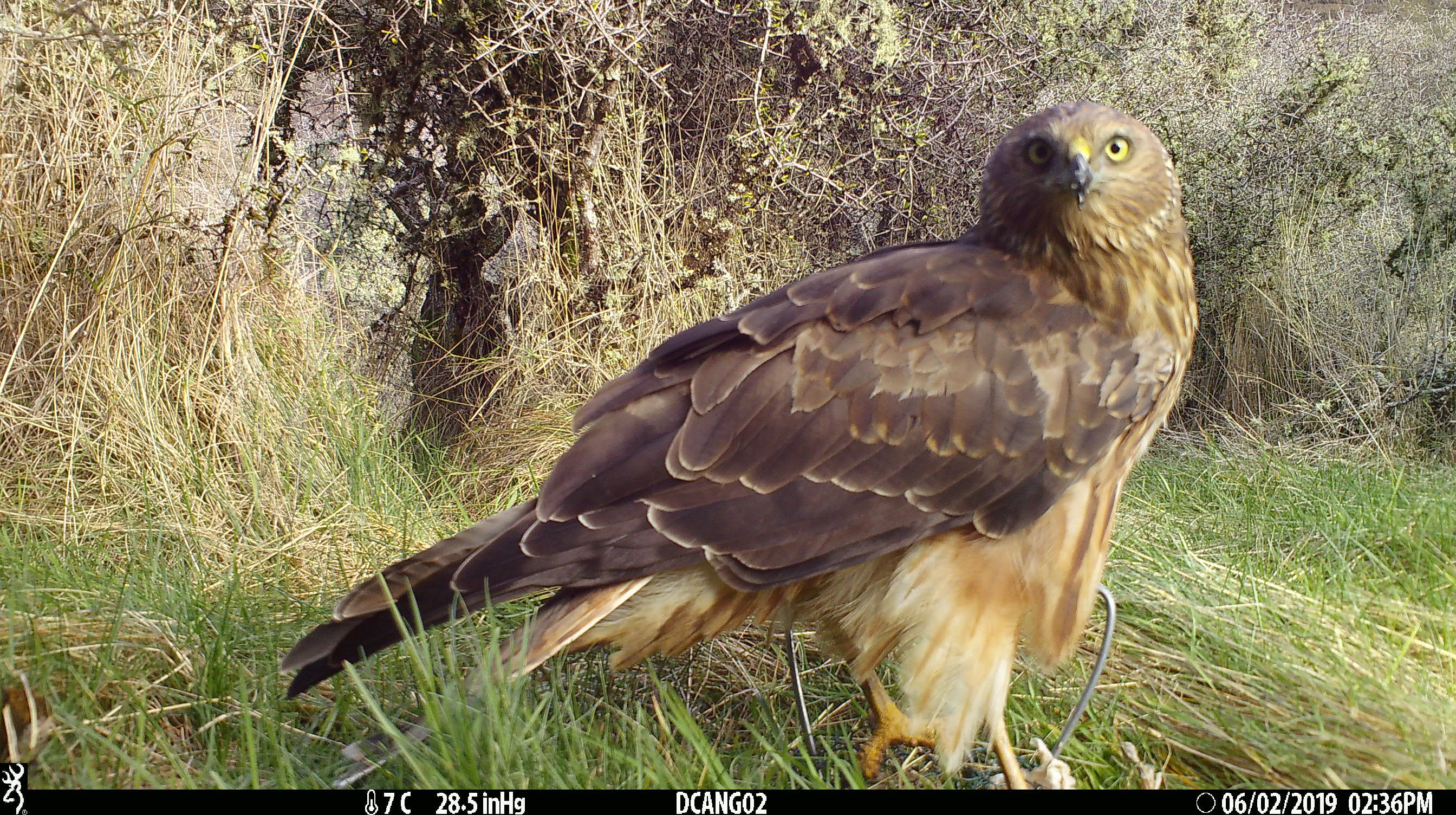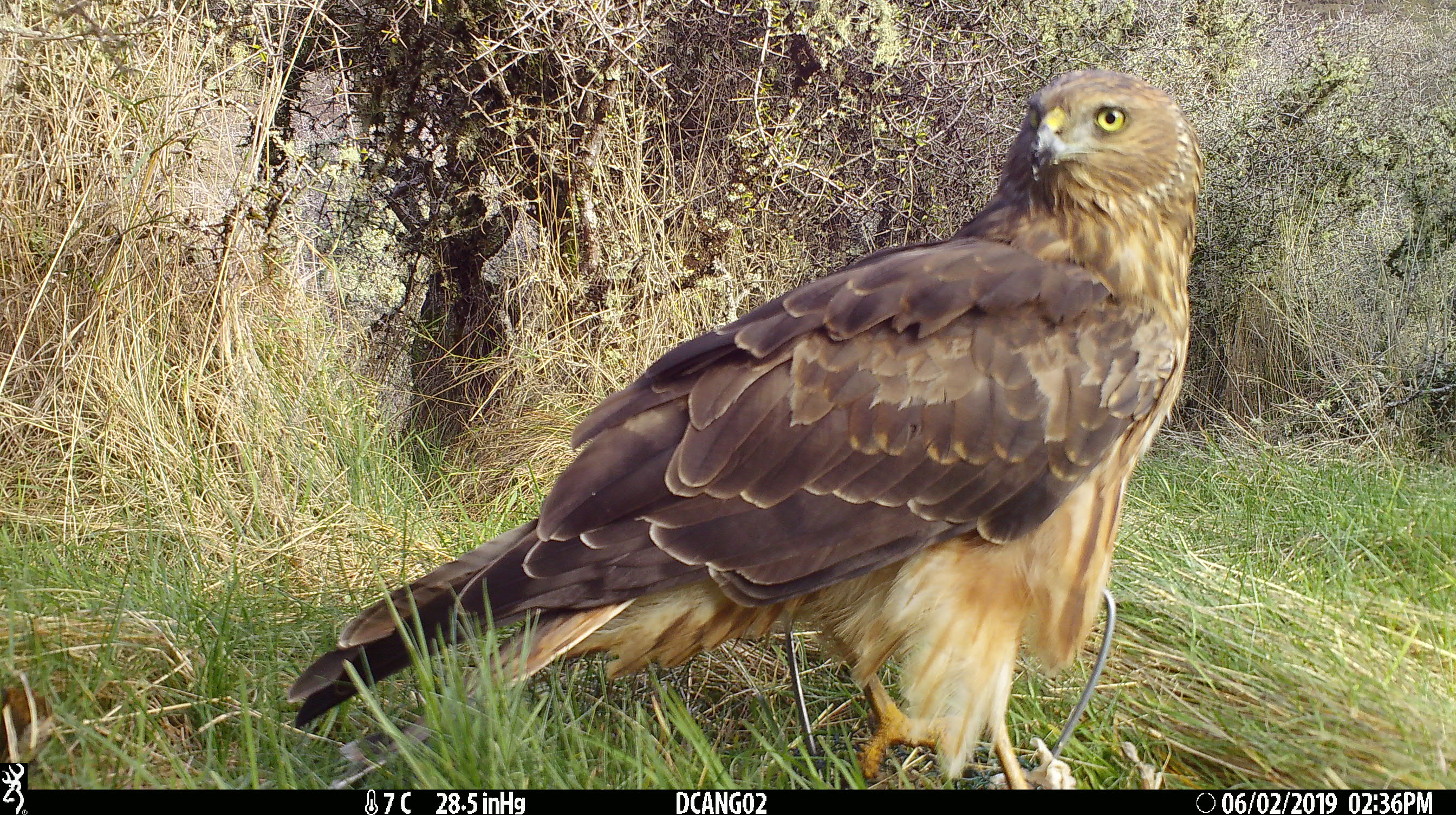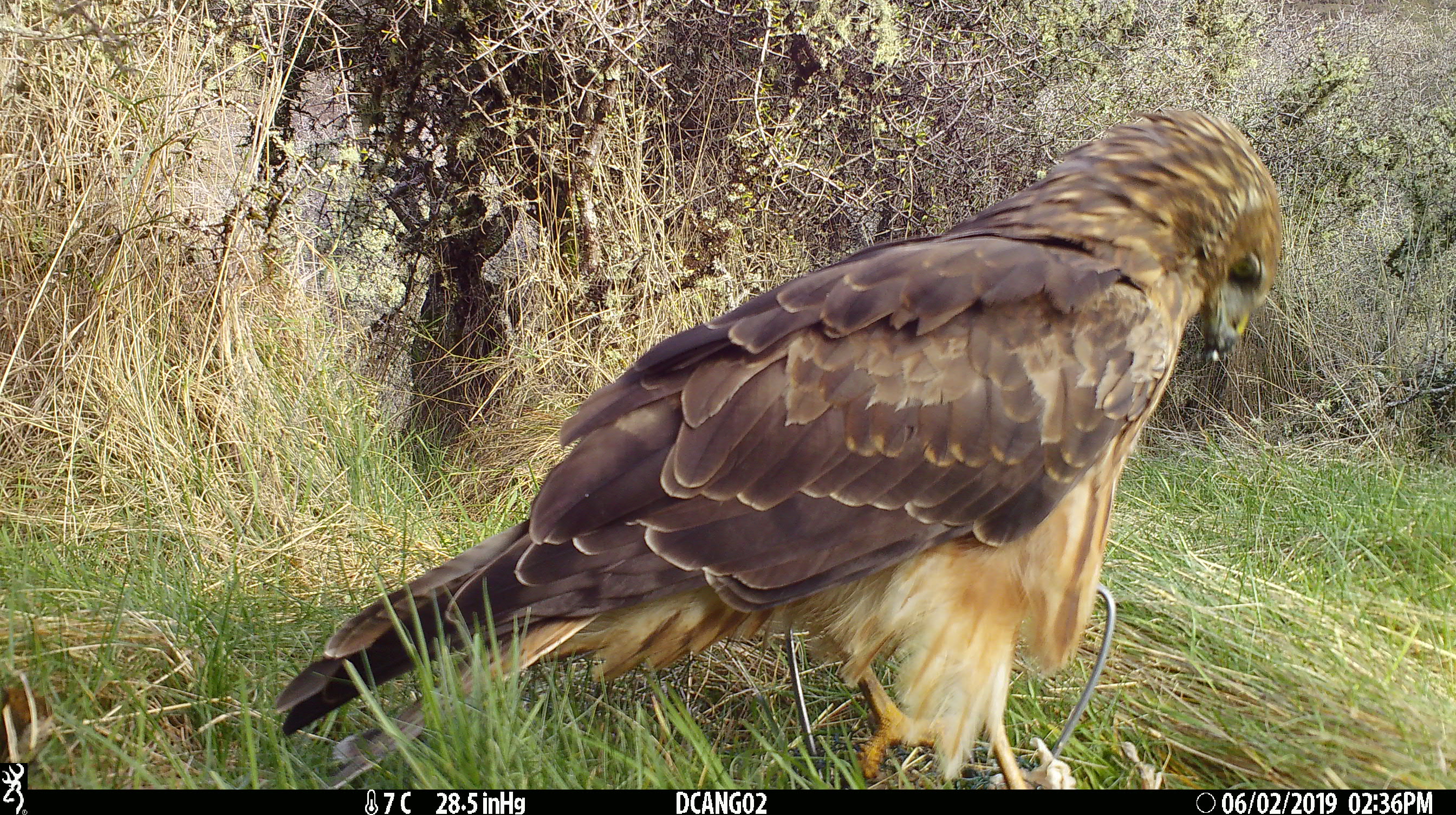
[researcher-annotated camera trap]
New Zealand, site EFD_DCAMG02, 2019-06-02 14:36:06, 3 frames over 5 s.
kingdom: Animalia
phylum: Chordata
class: Aves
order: Accipitriformes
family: Accipitridae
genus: Circus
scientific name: Circus approximans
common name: swamp harrier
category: harrier